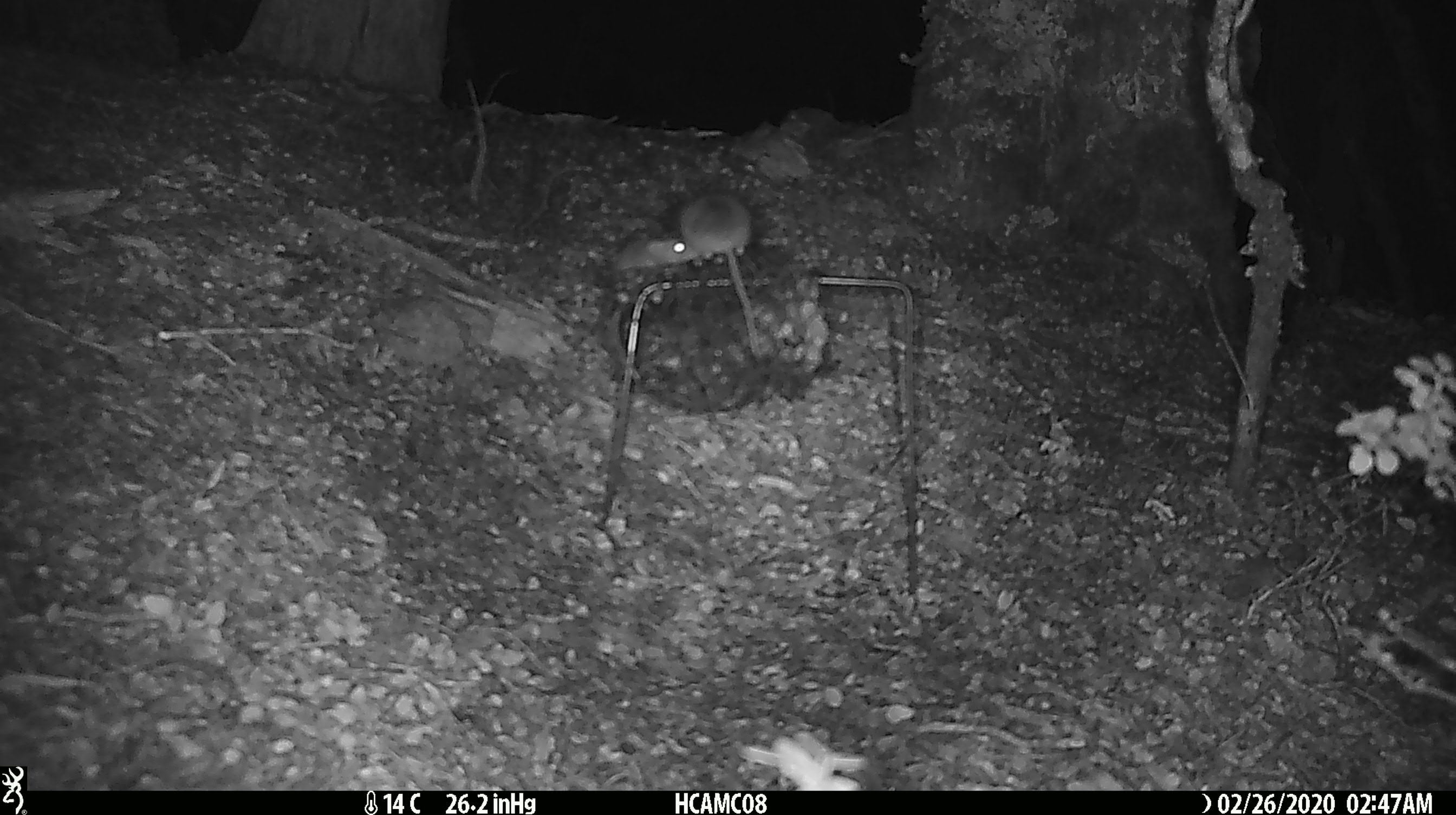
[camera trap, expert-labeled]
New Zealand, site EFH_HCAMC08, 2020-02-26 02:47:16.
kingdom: Animalia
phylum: Chordata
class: Mammalia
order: Rodentia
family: Muridae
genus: Mus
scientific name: Mus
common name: mouse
Mouse (Mus).